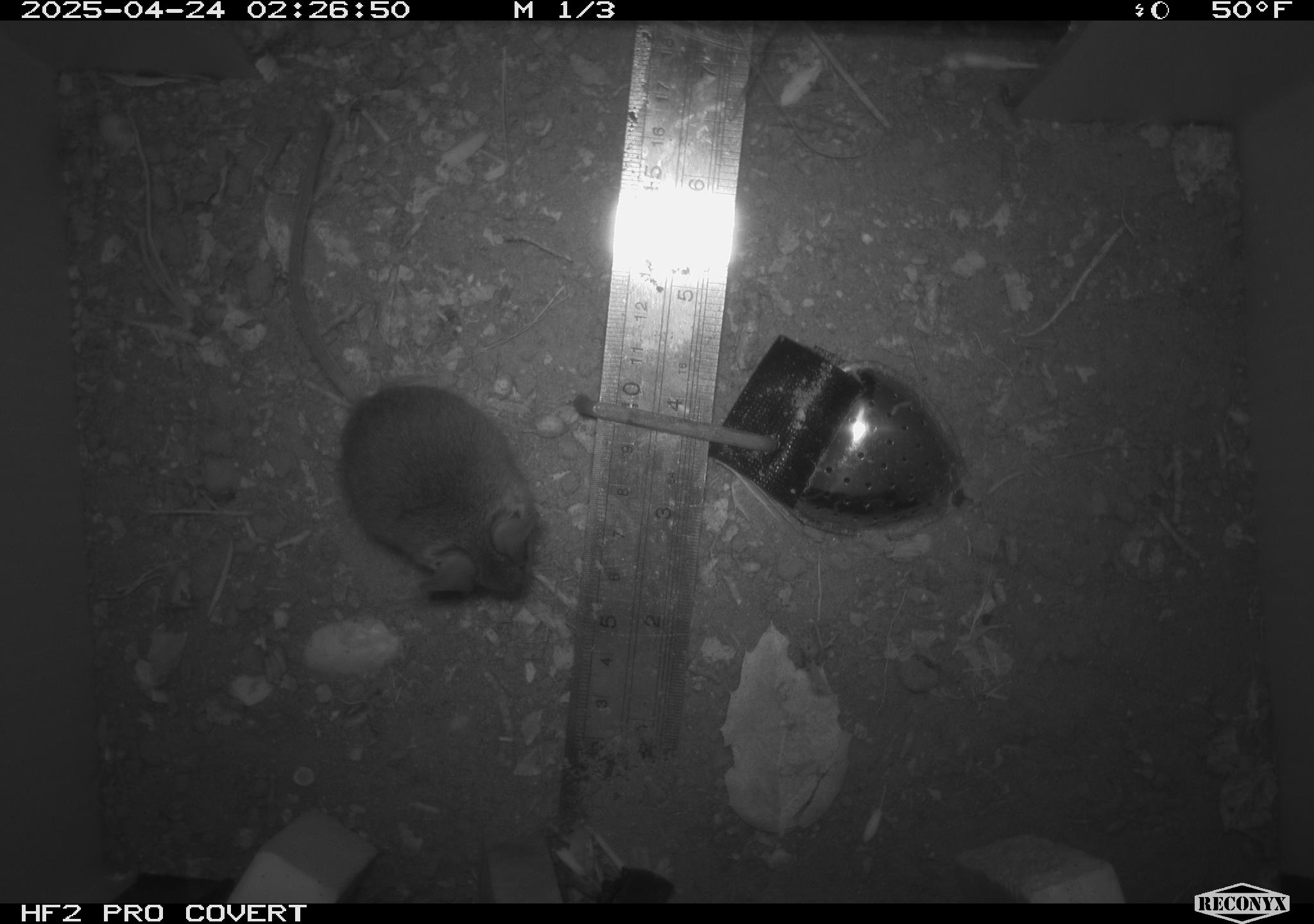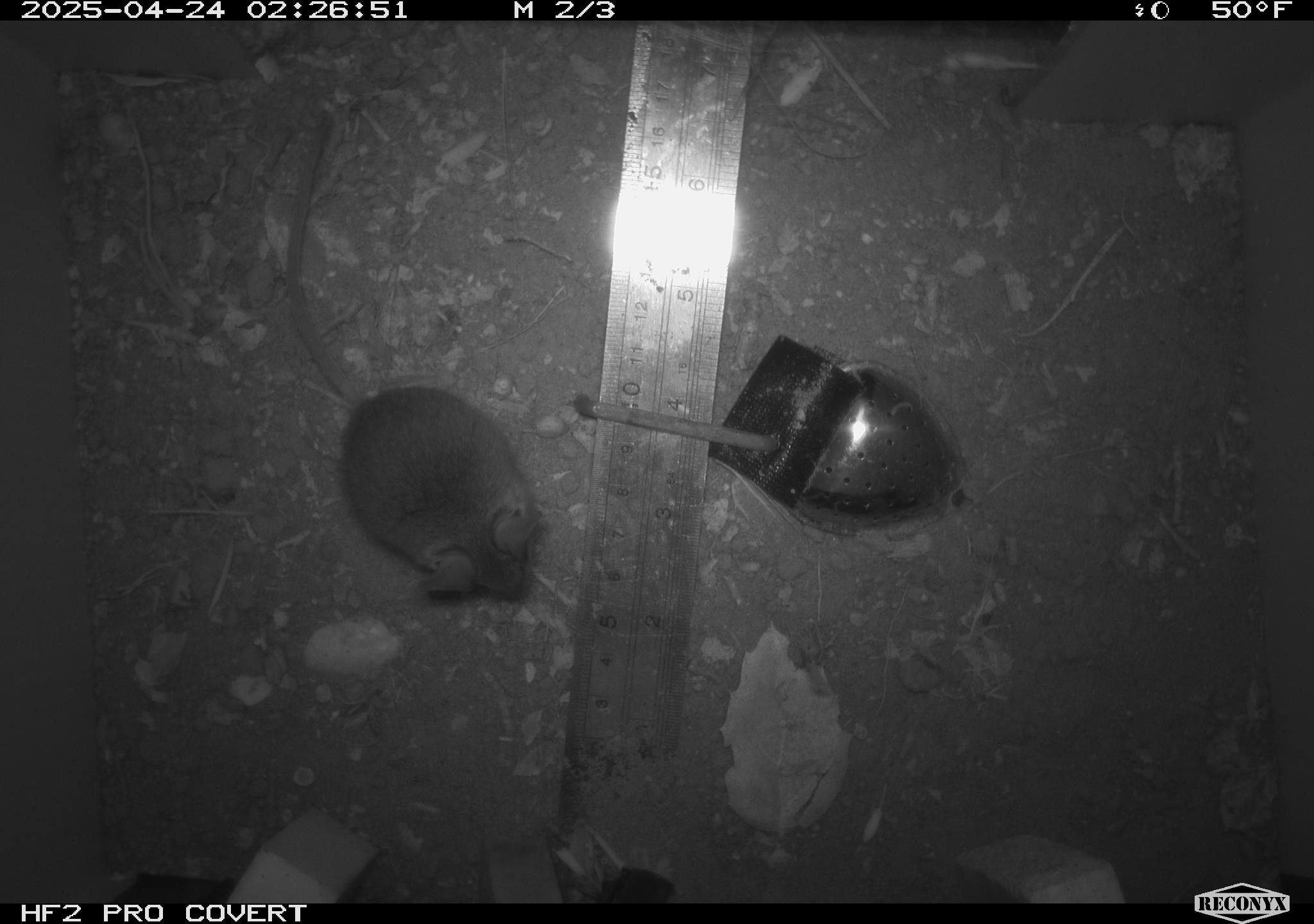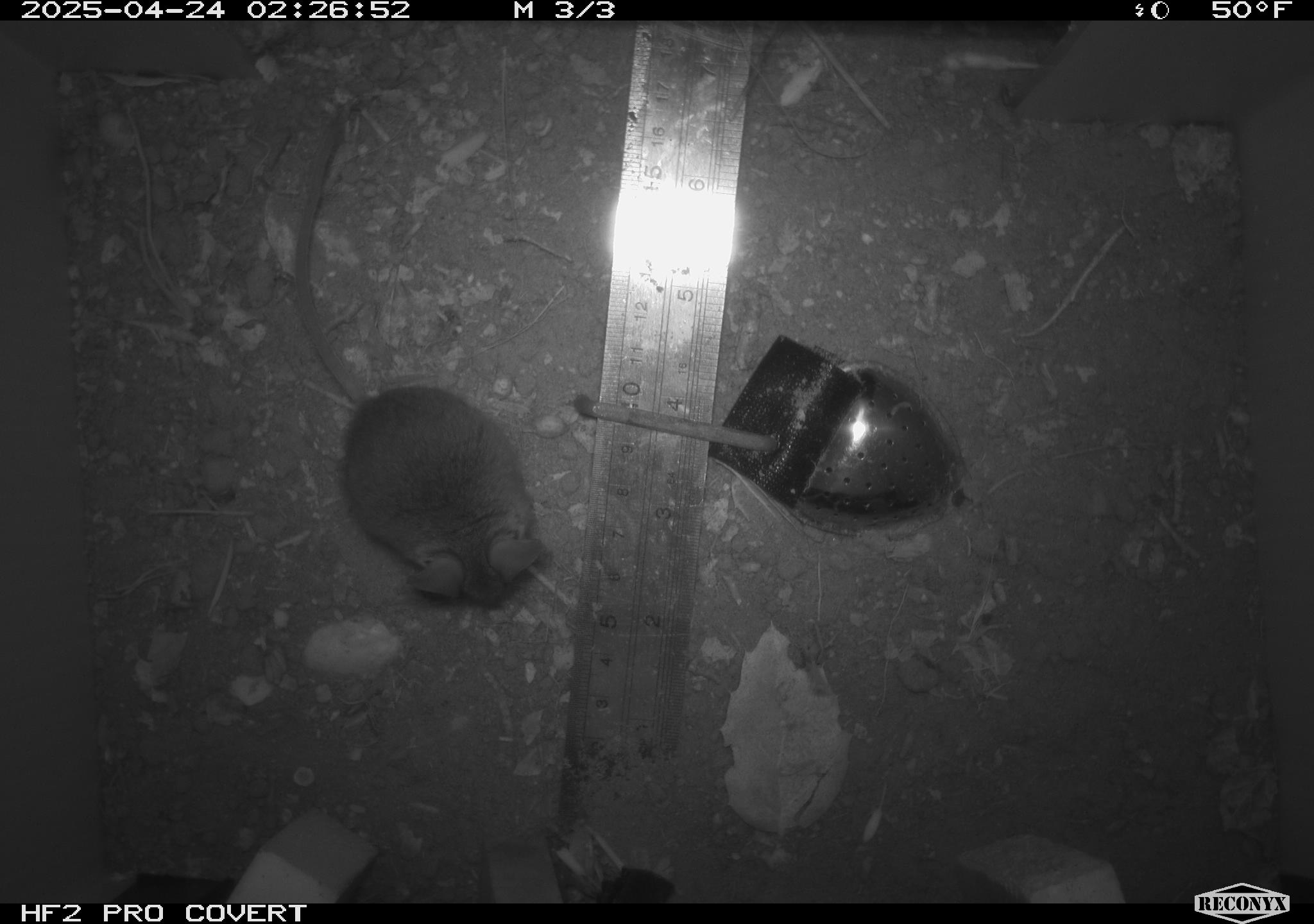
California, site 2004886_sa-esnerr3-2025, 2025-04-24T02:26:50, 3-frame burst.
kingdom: Animalia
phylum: Chordata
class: Mammalia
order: Rodentia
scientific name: Rodentia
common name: rodent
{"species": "rodent (Rodentia)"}